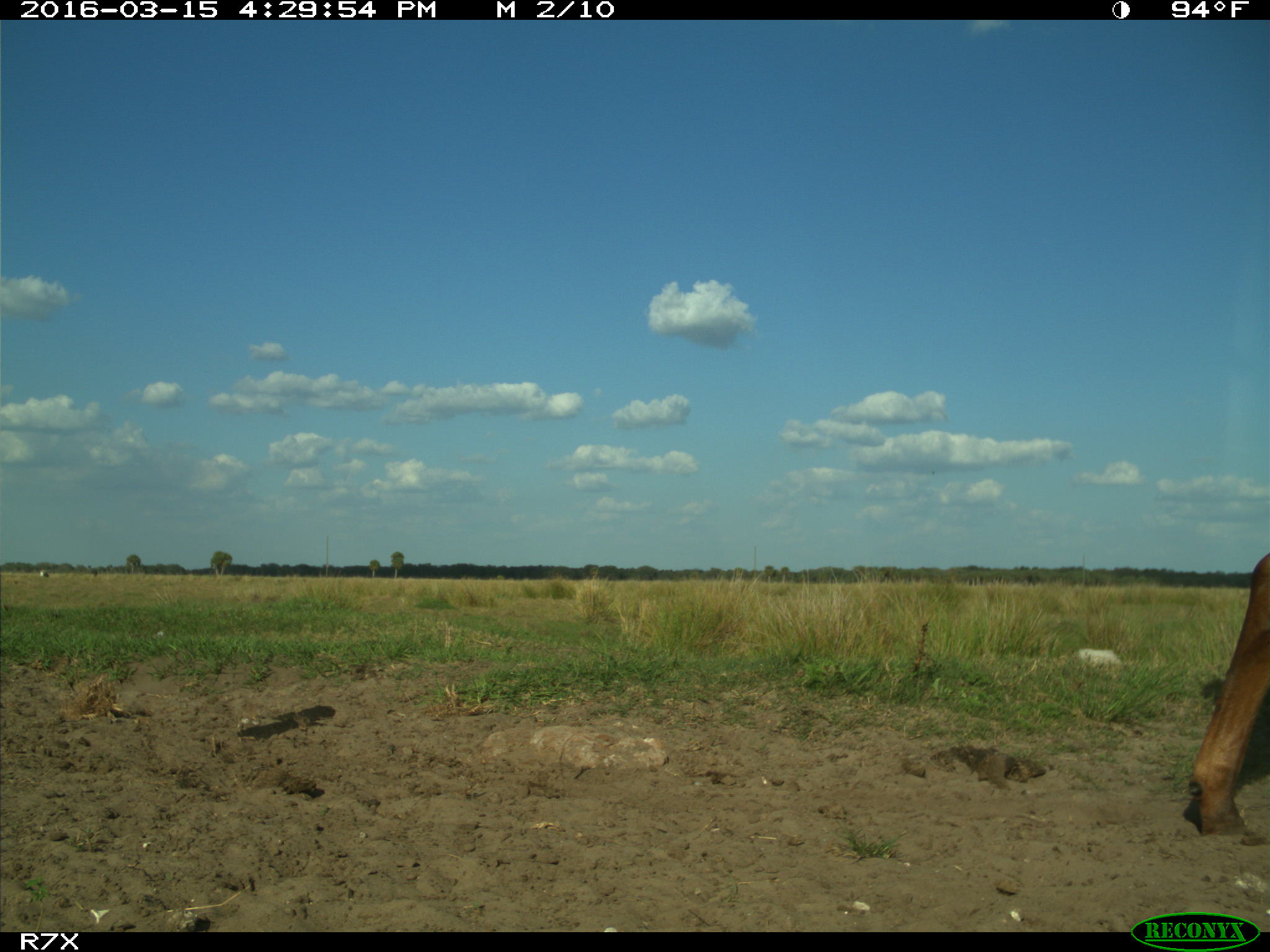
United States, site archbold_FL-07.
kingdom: Animalia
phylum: Chordata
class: Mammalia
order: Artiodactyla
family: Bovidae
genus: Bos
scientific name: Bos taurus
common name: domestic cow